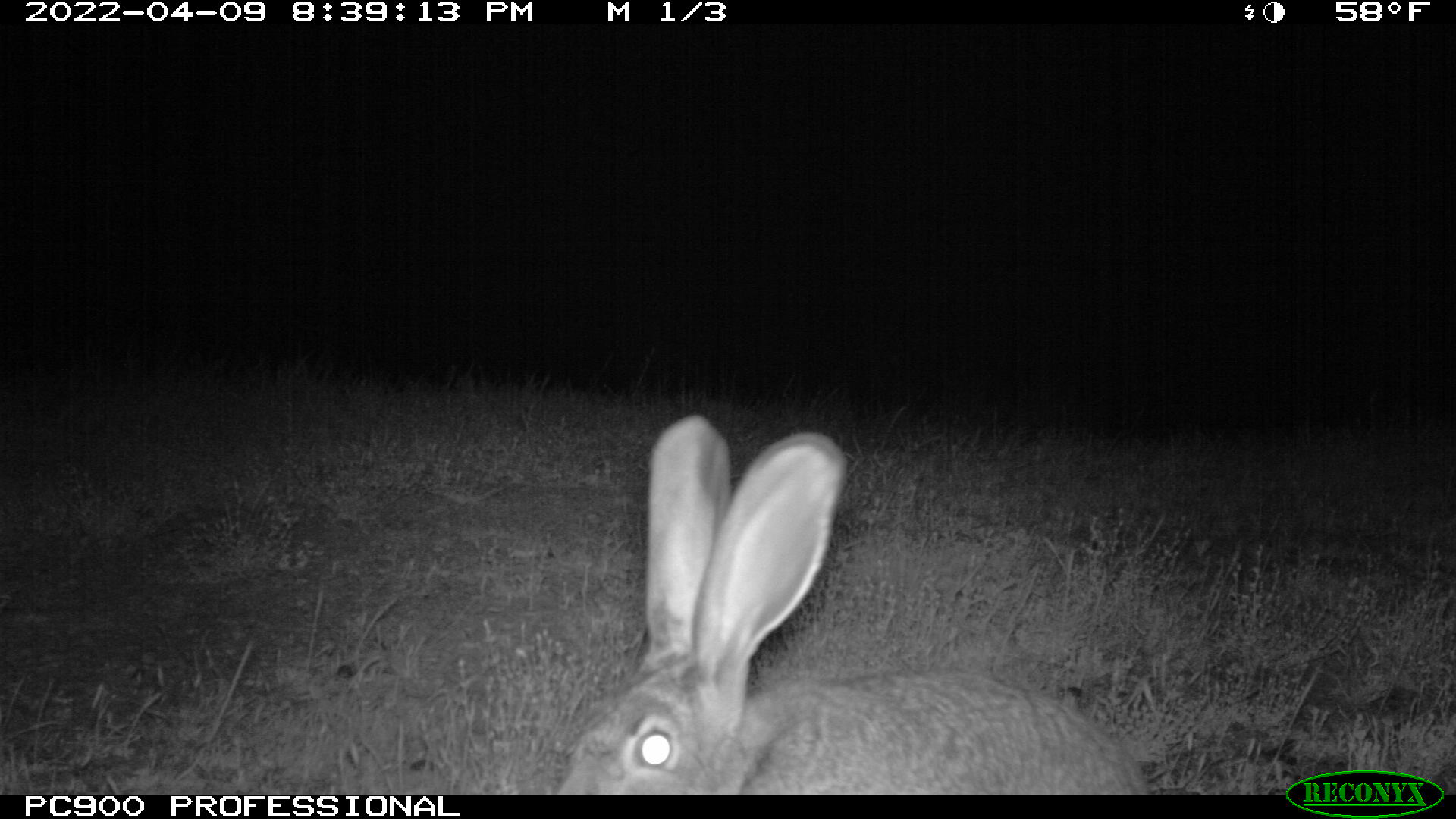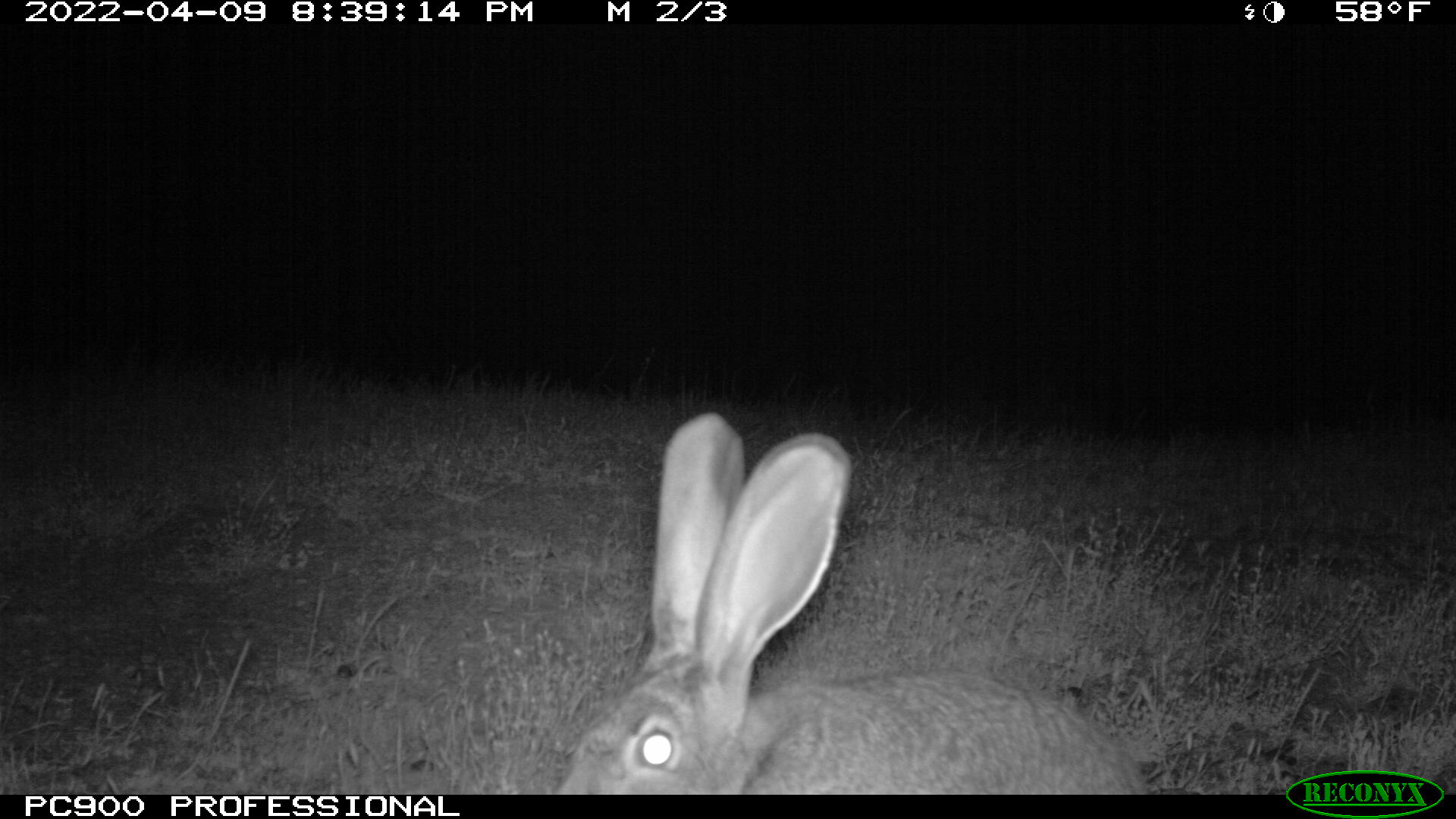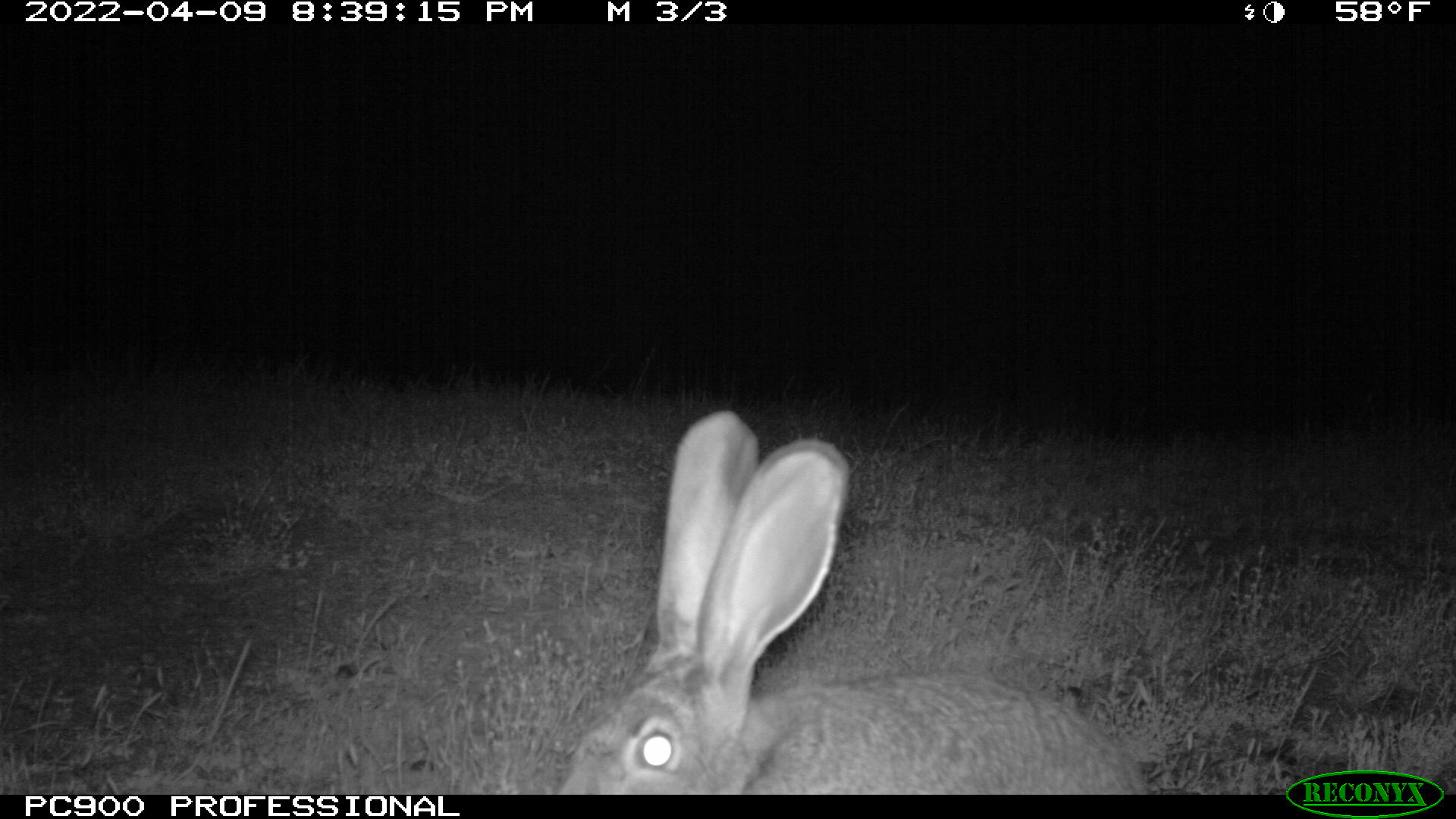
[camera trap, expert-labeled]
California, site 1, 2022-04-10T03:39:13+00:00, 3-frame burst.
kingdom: Animalia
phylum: Chordata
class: Mammalia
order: Lagomorpha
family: Leporidae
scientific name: Leporidae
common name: rabbit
Rabbit (Leporidae).